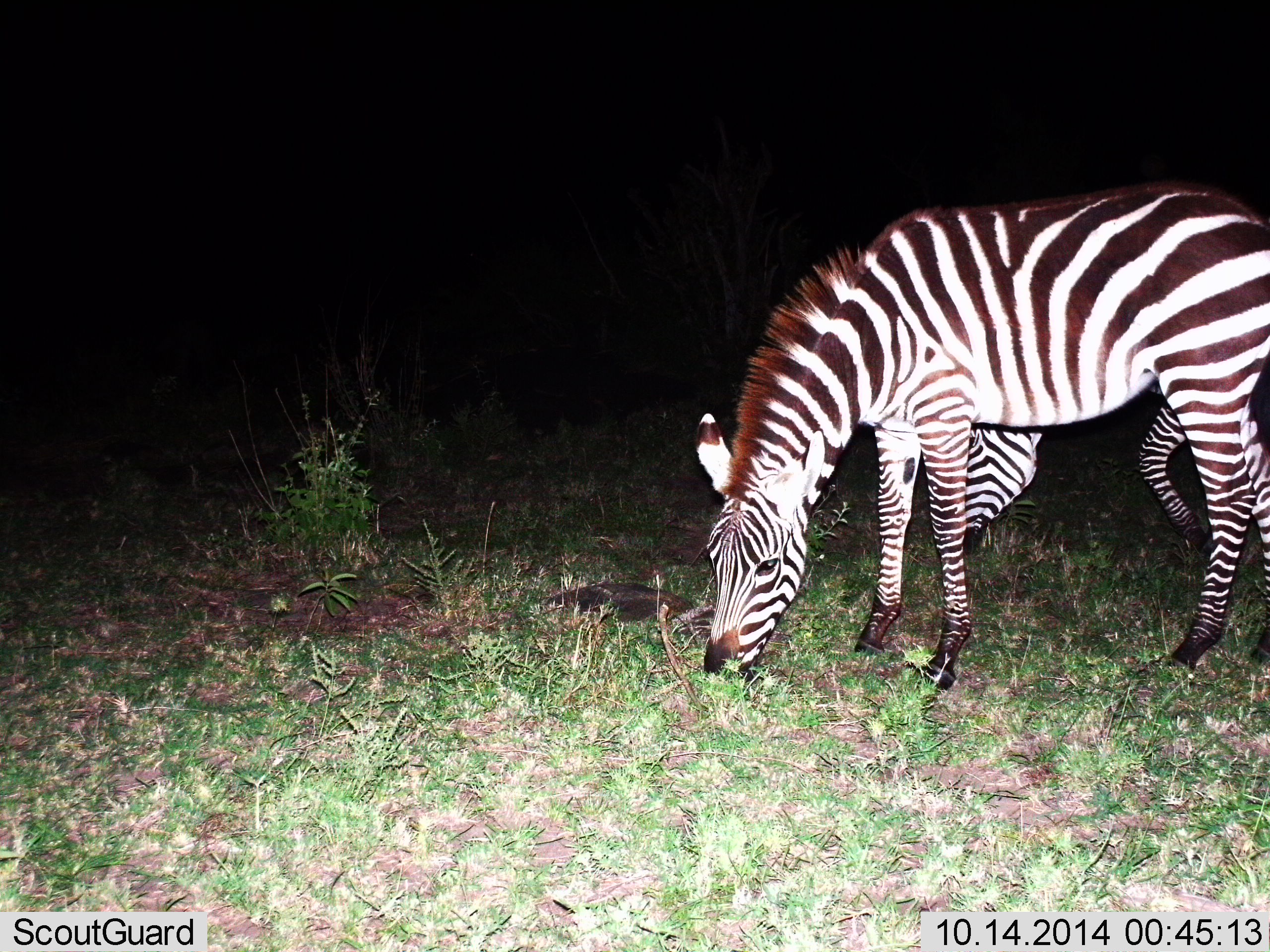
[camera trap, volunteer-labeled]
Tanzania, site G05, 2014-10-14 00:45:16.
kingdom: Animalia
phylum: Chordata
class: Mammalia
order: Perissodactyla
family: Equidae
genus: Equus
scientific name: Equus quagga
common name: plains zebra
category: zebra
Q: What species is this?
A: Zebra (plains zebra) (Equus quagga).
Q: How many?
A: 2.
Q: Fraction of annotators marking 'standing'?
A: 30%.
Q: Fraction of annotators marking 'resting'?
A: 0%.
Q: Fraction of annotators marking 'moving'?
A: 0%.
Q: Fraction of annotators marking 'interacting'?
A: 0%.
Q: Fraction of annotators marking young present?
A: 0%.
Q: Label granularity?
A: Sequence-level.